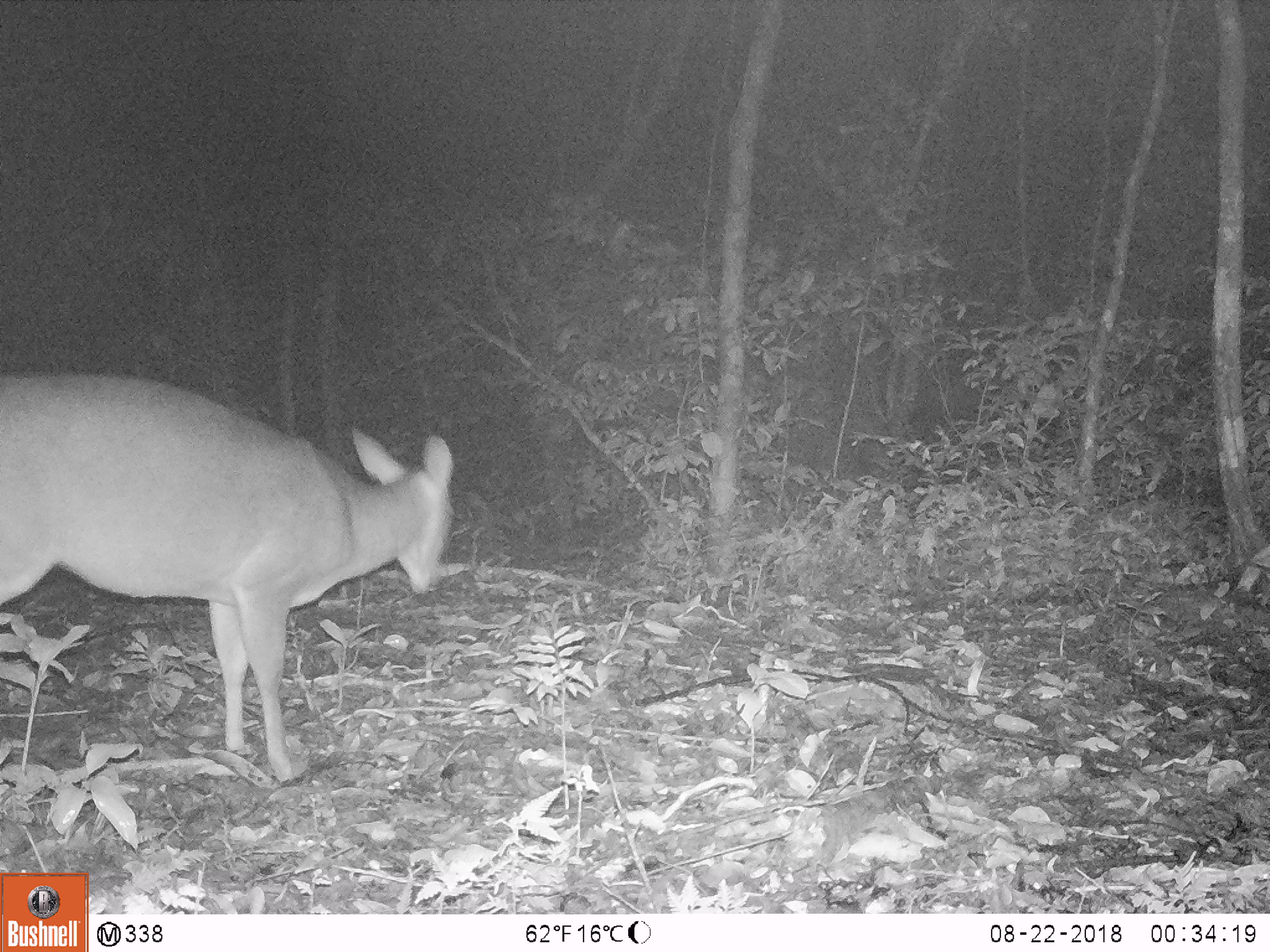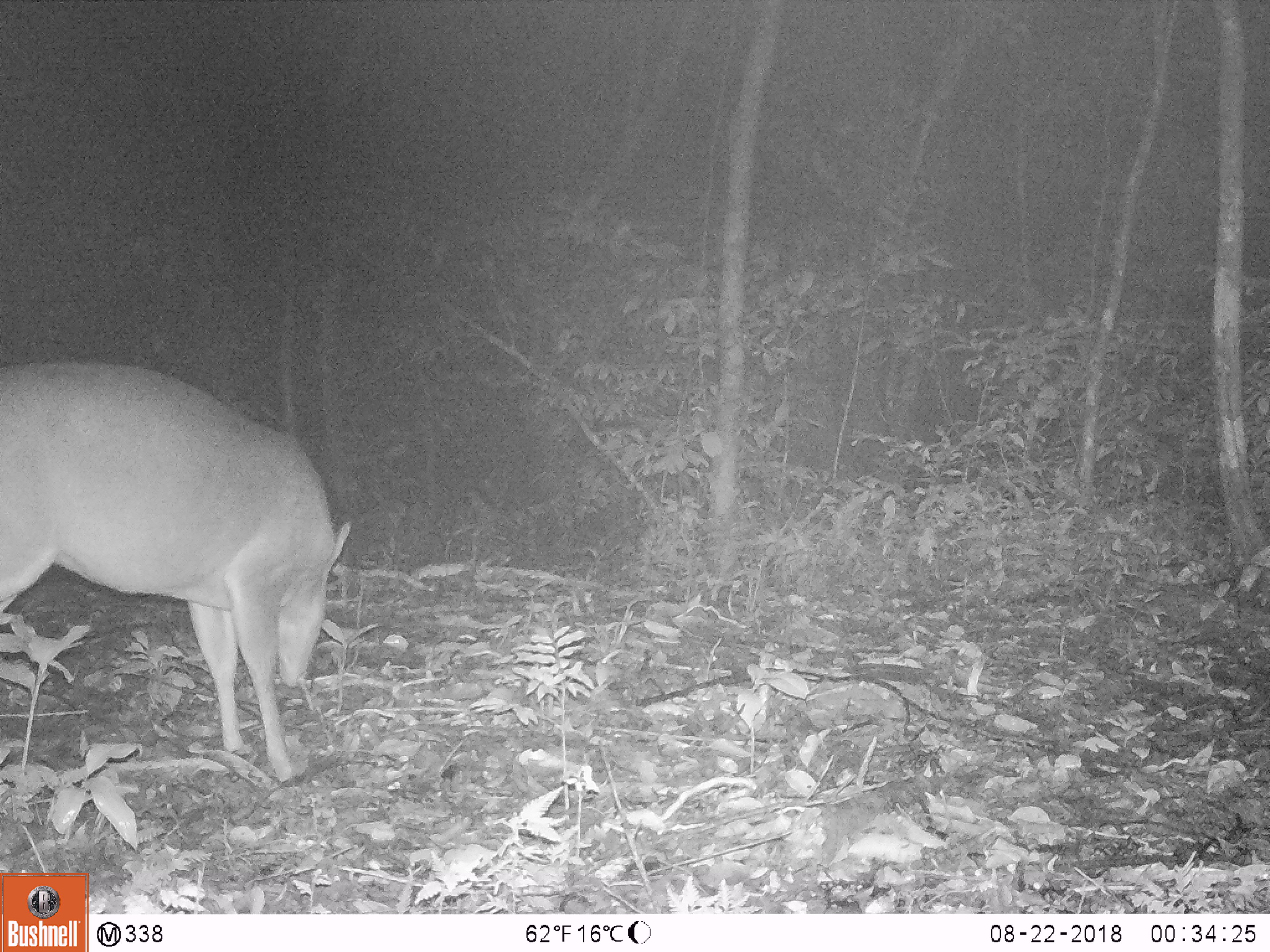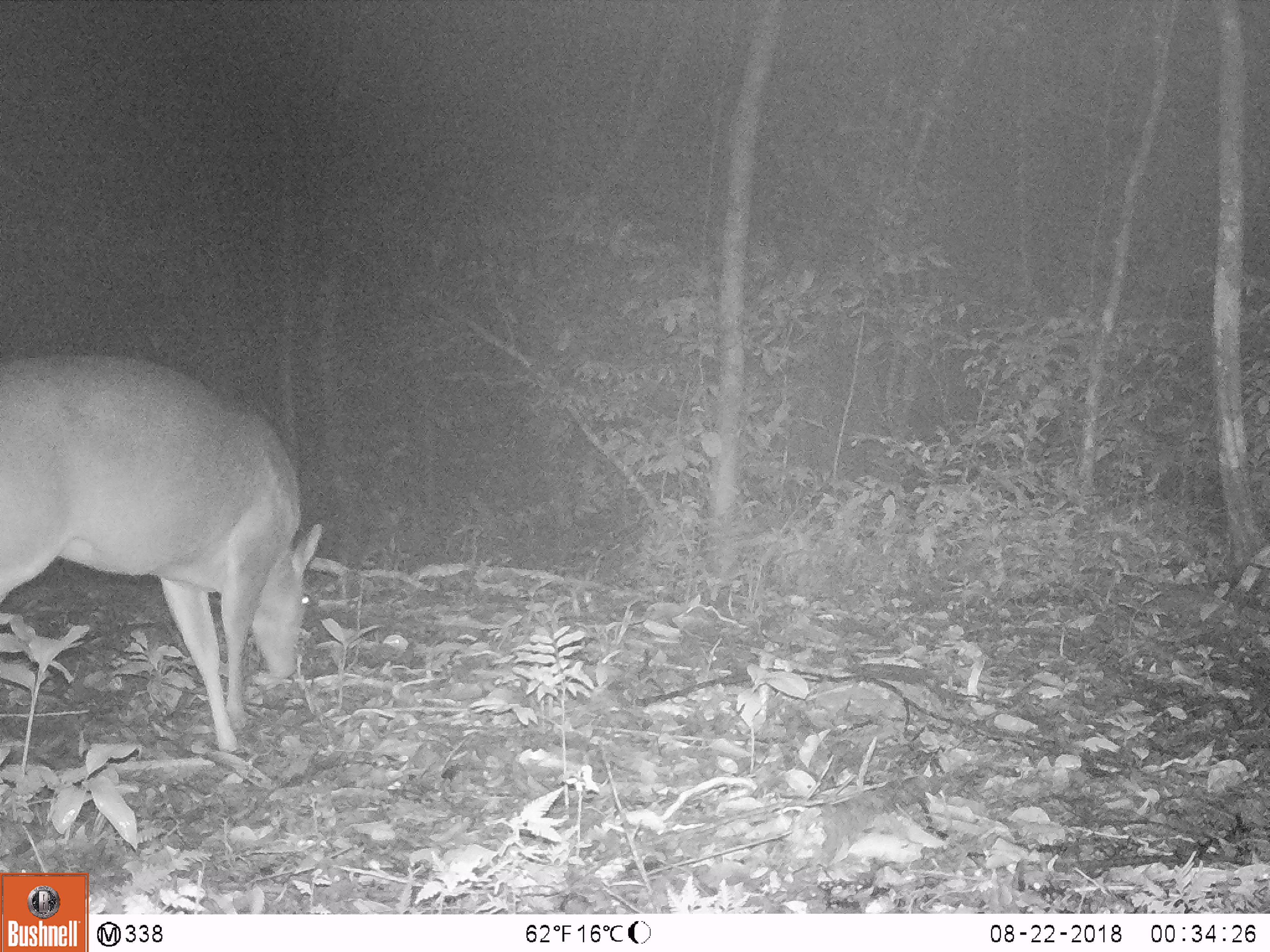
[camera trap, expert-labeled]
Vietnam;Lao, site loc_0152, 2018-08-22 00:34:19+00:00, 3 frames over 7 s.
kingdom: Animalia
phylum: Chordata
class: Mammalia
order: Artiodactyla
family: Cervidae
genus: Muntiacus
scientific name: Muntiacus vuquangensis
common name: large-antlered muntjac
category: large antlered muntjac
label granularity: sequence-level